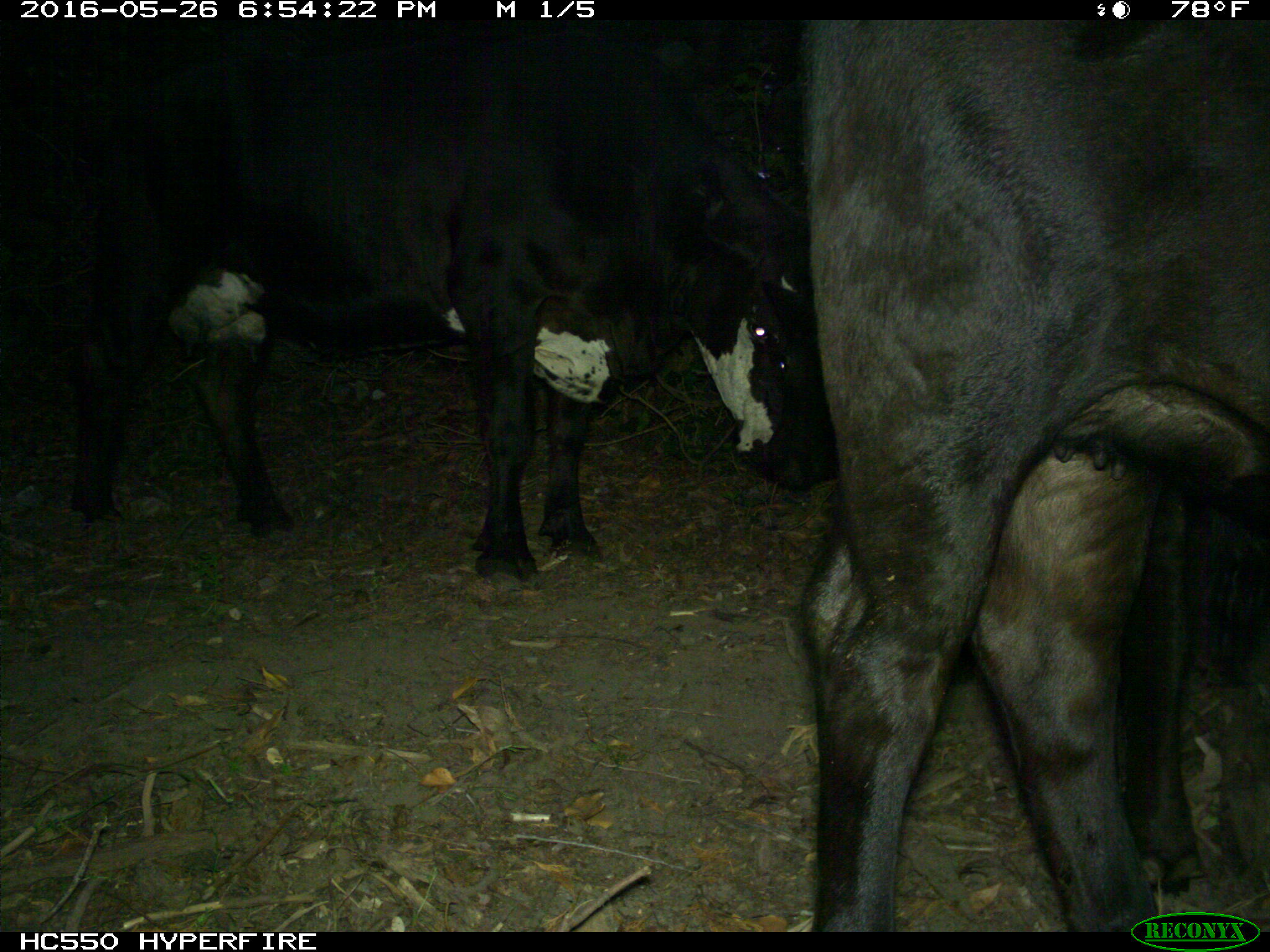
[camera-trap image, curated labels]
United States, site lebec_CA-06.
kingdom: Animalia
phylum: Chordata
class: Mammalia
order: Artiodactyla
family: Bovidae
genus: Bos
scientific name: Bos taurus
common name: domestic cow